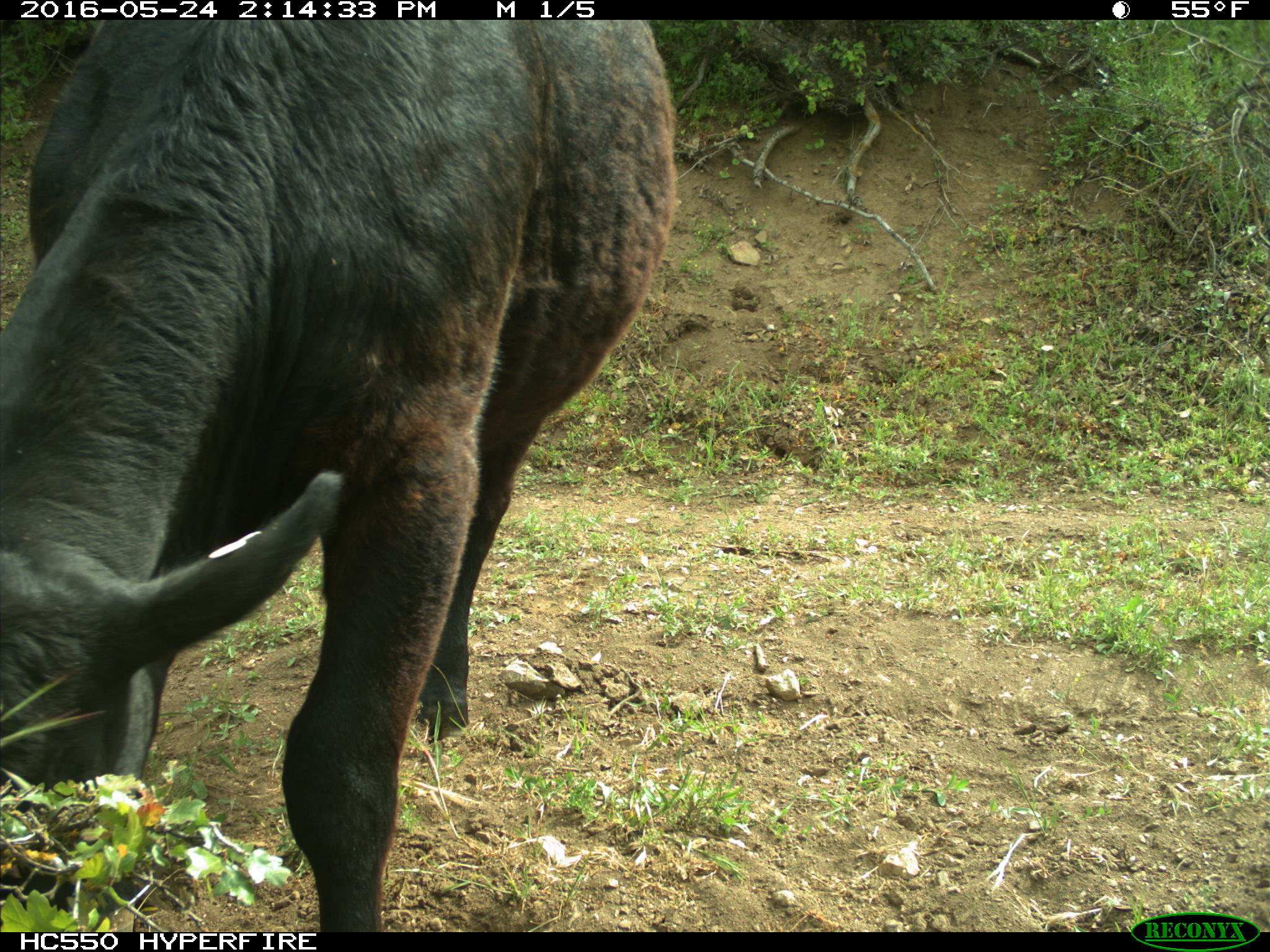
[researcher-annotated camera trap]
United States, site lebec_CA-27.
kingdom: Animalia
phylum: Chordata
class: Mammalia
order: Artiodactyla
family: Bovidae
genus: Bos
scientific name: Bos taurus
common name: domestic cow